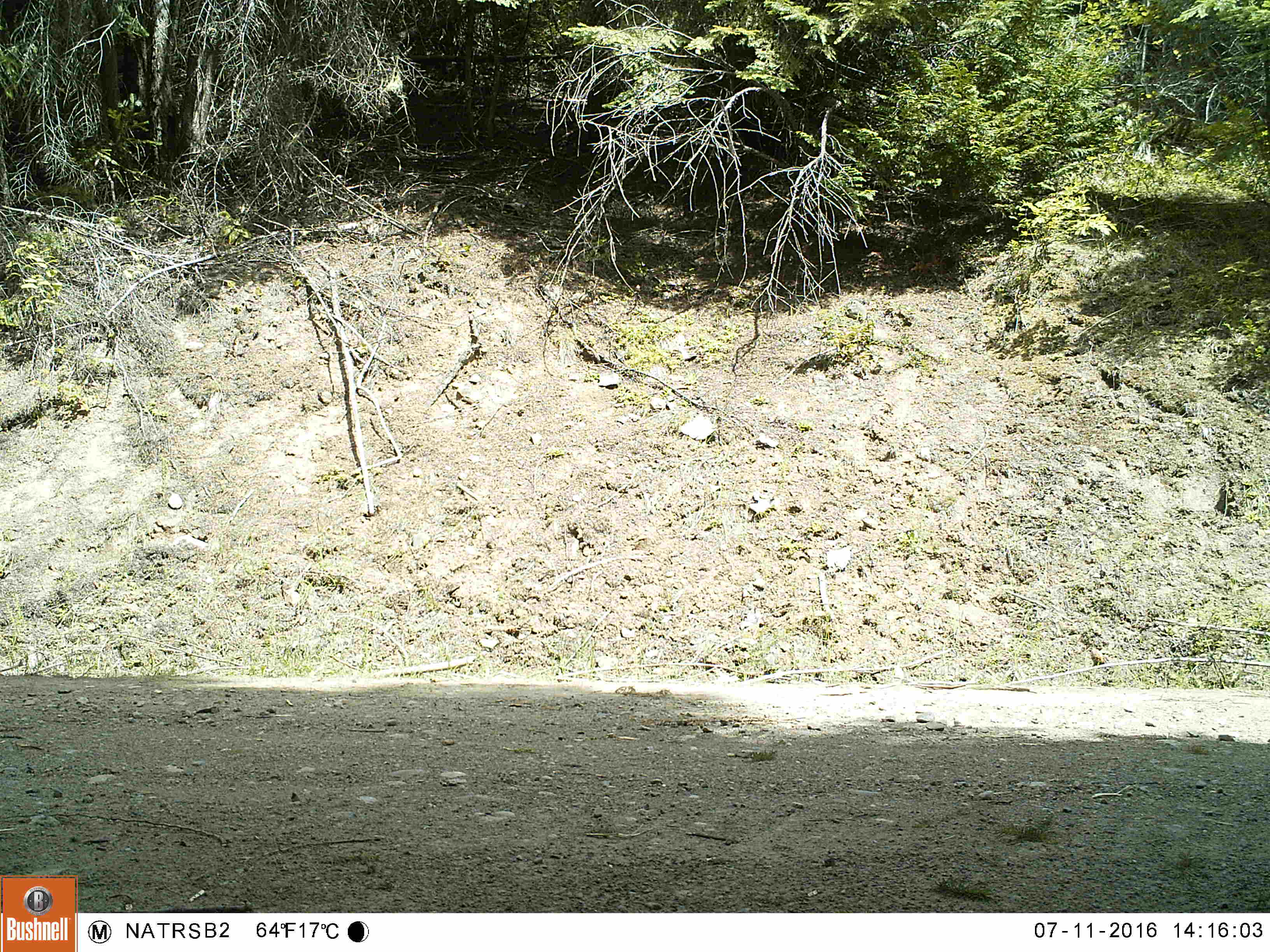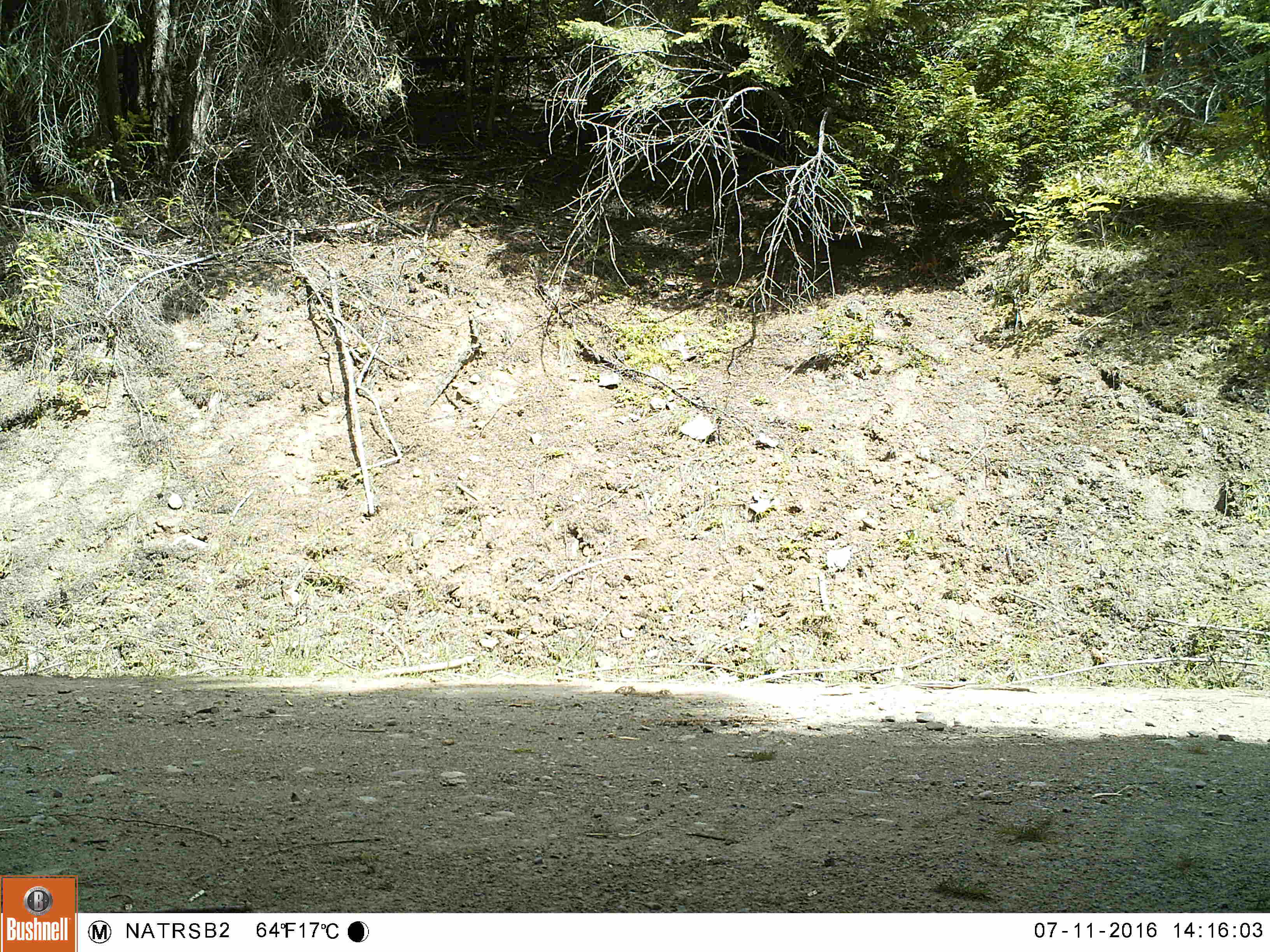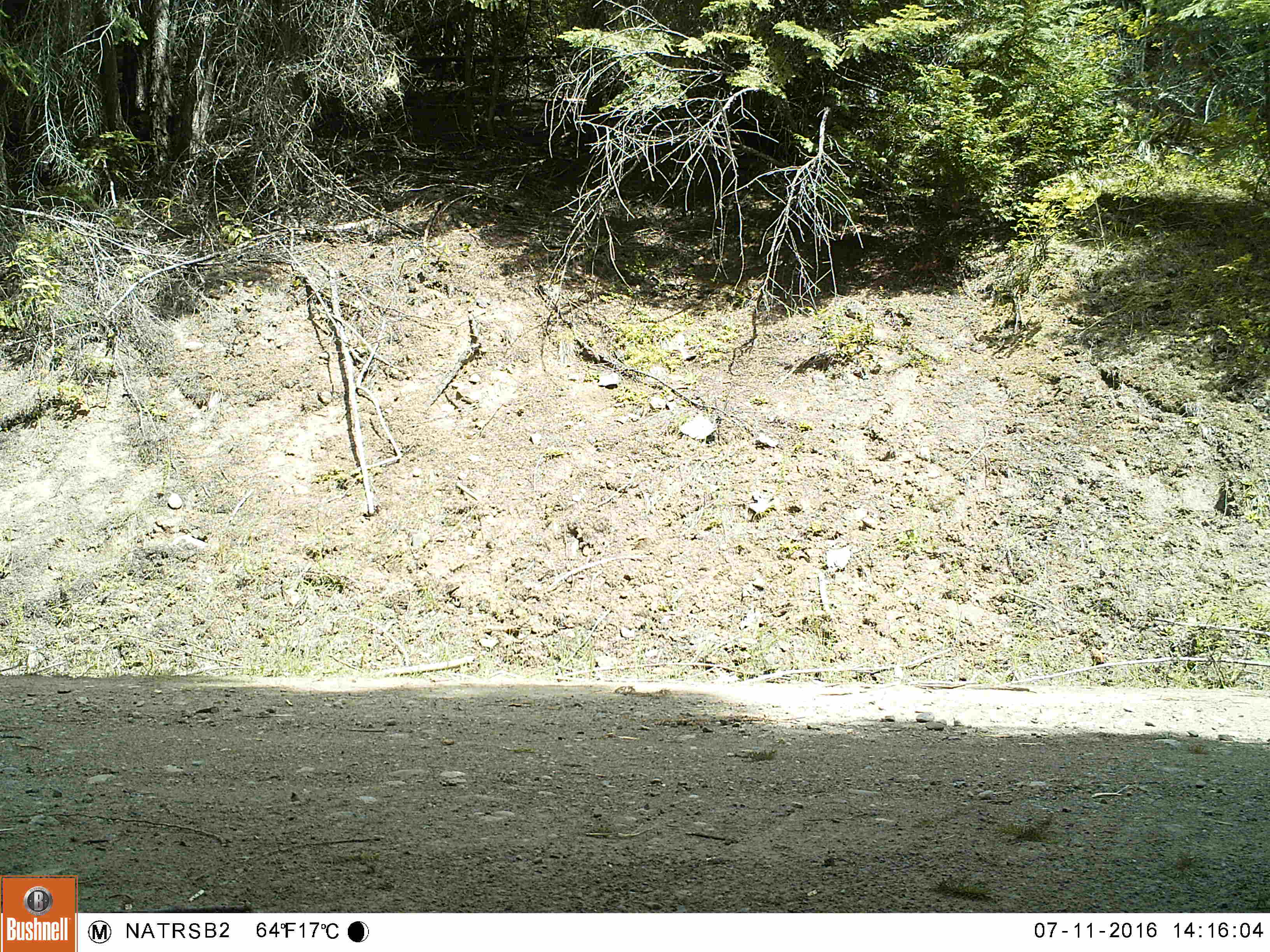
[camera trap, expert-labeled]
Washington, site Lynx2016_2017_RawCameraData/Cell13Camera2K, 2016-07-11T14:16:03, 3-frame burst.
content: no animal present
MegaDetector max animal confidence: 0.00